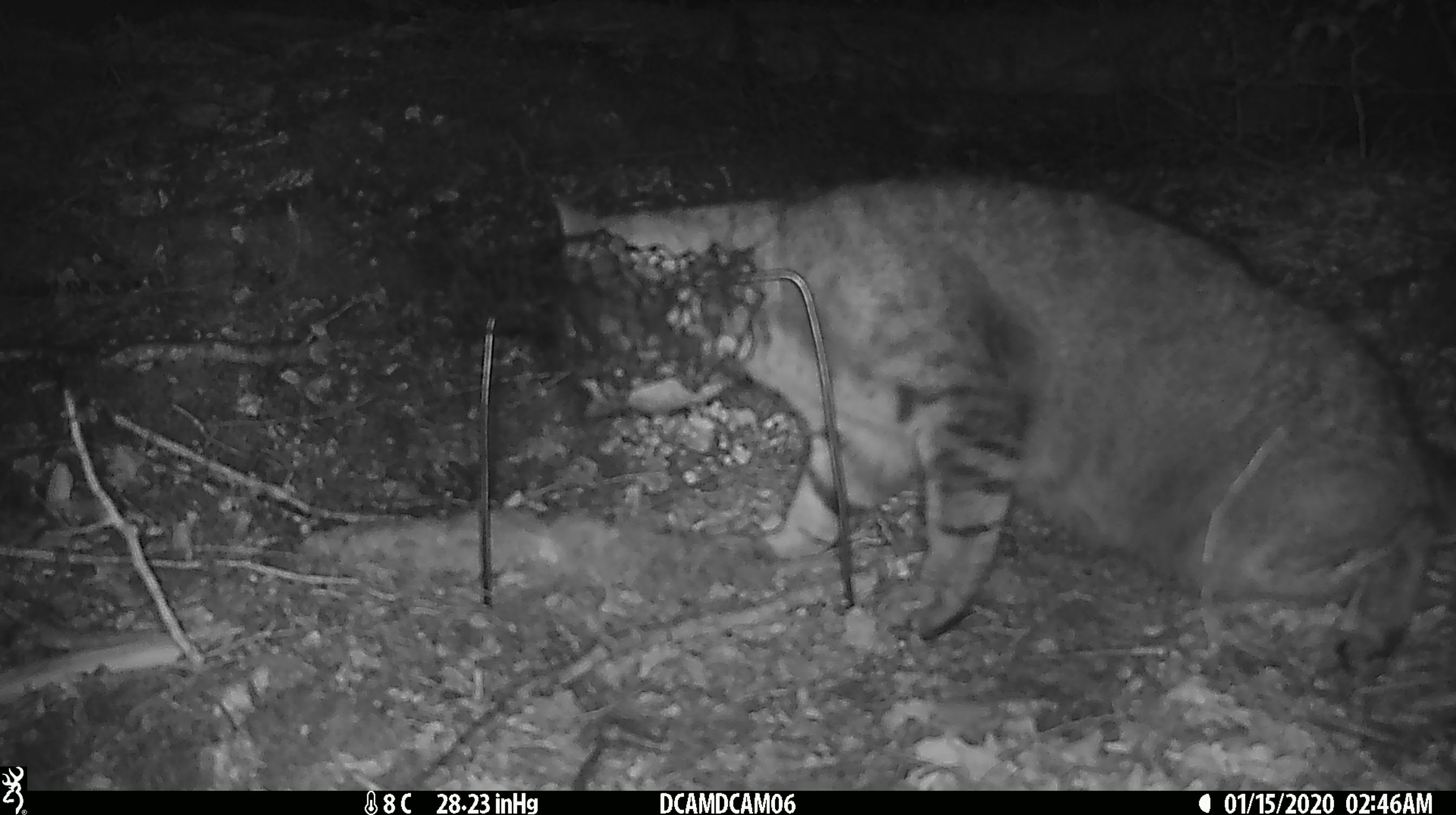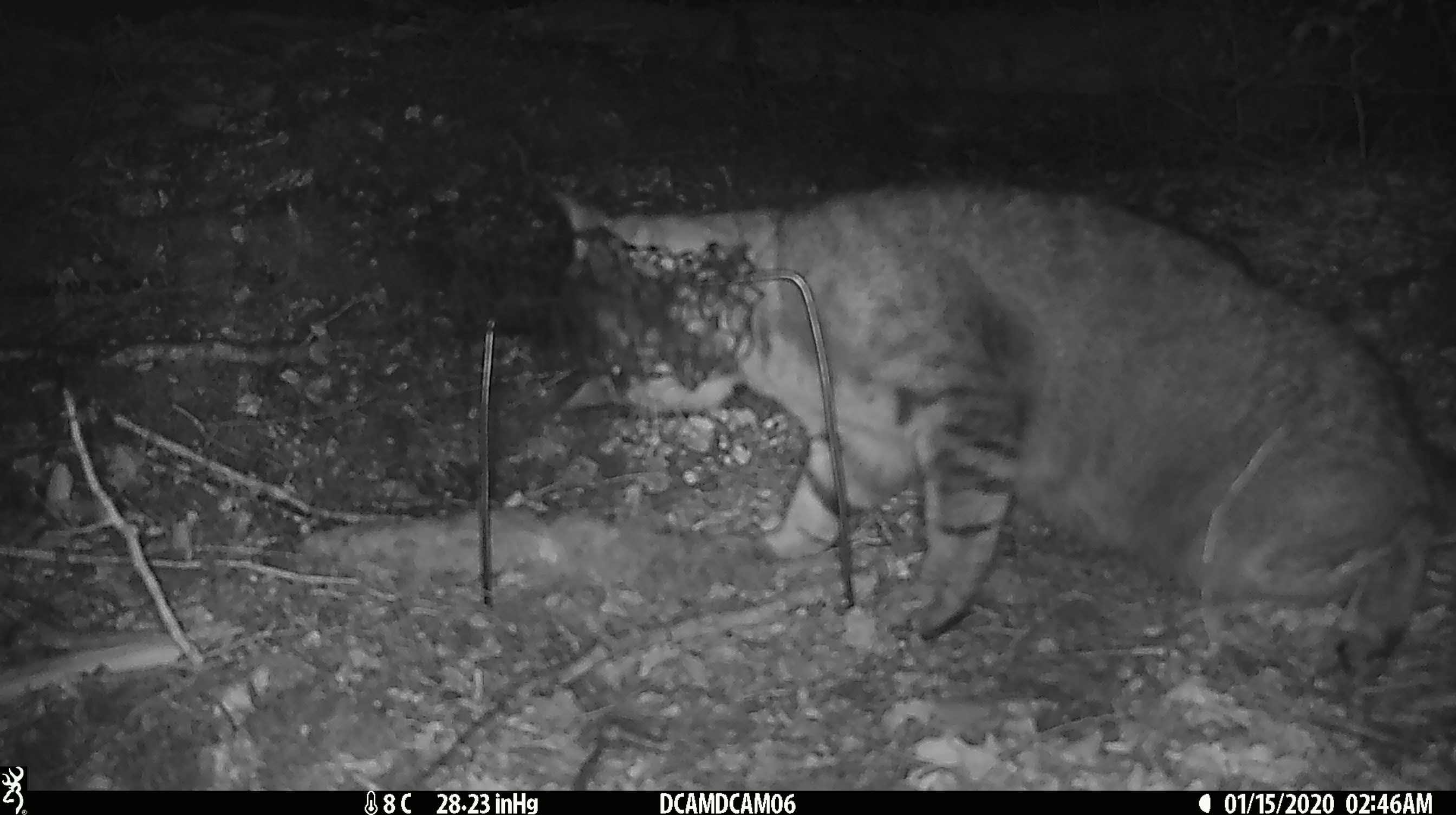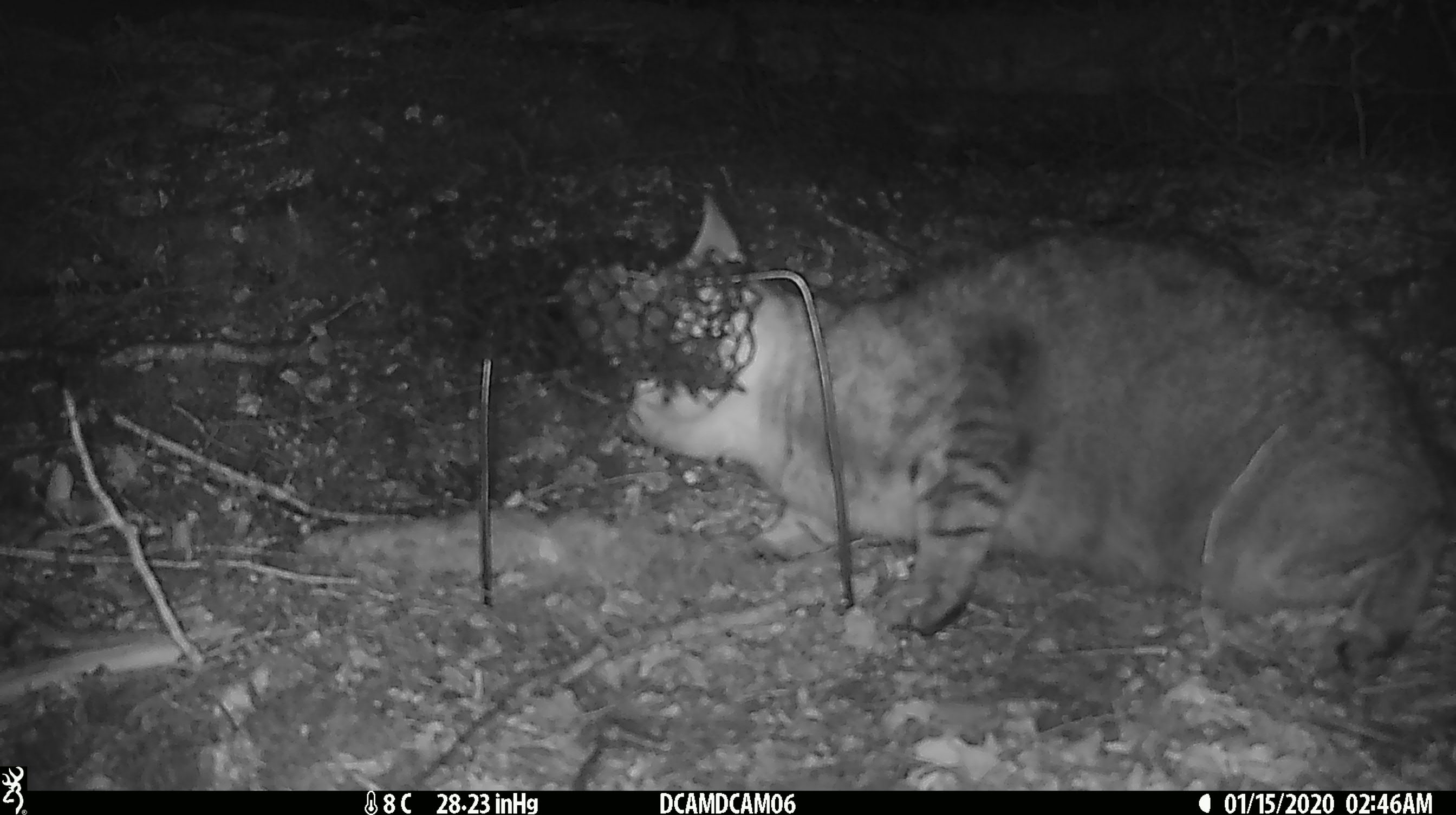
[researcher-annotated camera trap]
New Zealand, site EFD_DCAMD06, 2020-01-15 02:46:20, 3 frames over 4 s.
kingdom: Animalia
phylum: Chordata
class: Mammalia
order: Carnivora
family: Felidae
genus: Felis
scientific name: Felis catus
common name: domestic cat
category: cat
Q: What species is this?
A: Cat (domestic cat) (Felis catus).